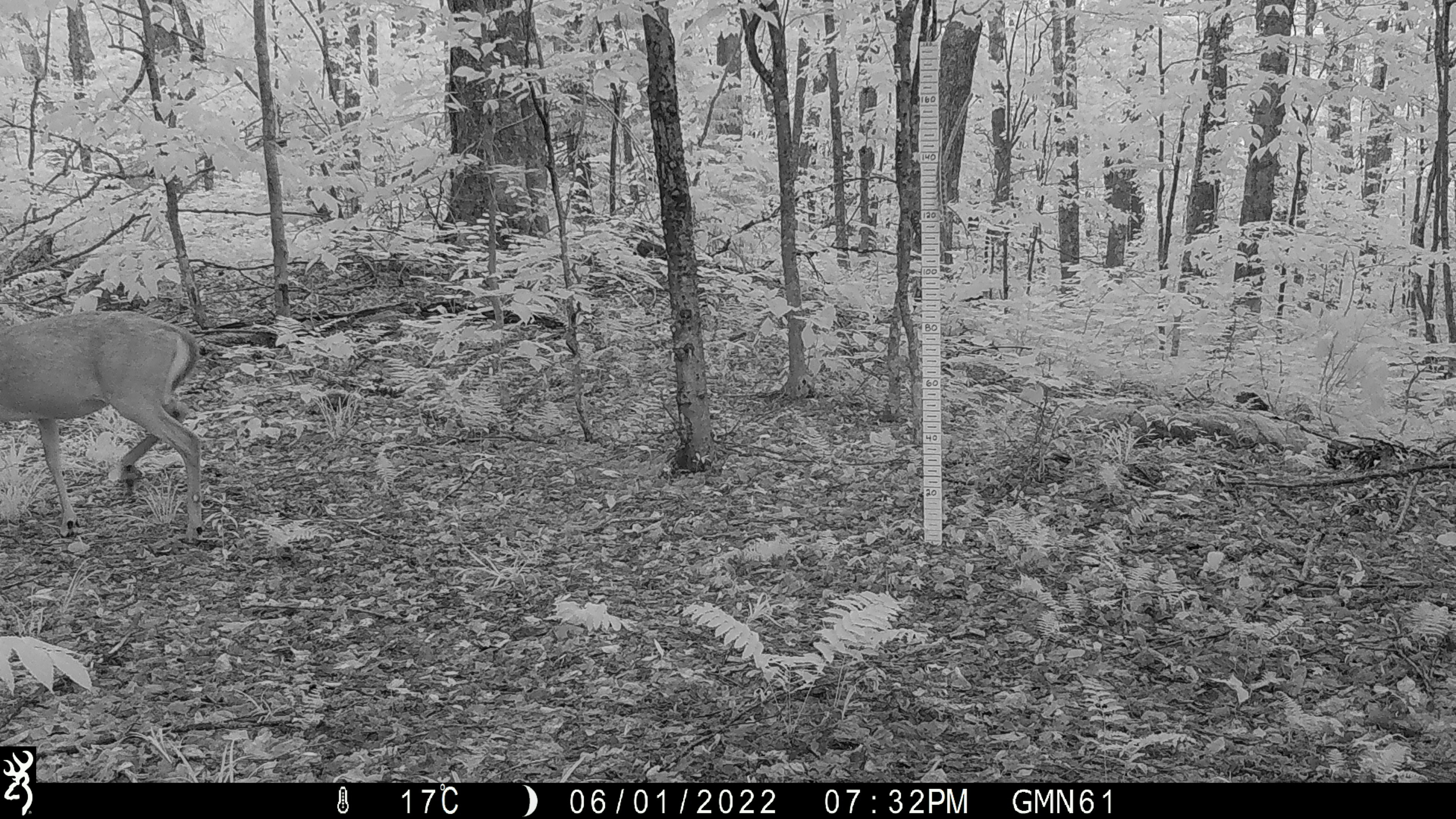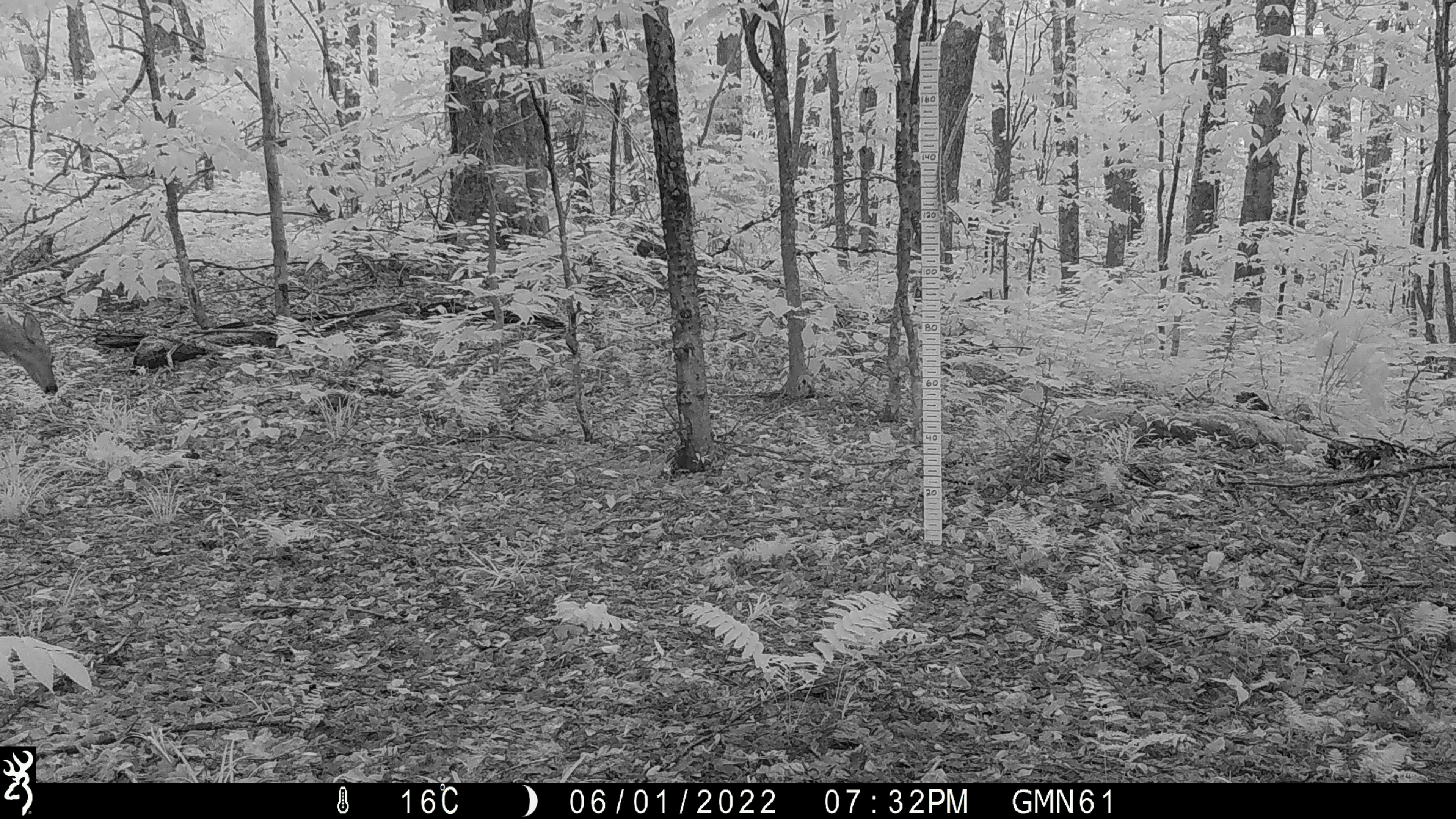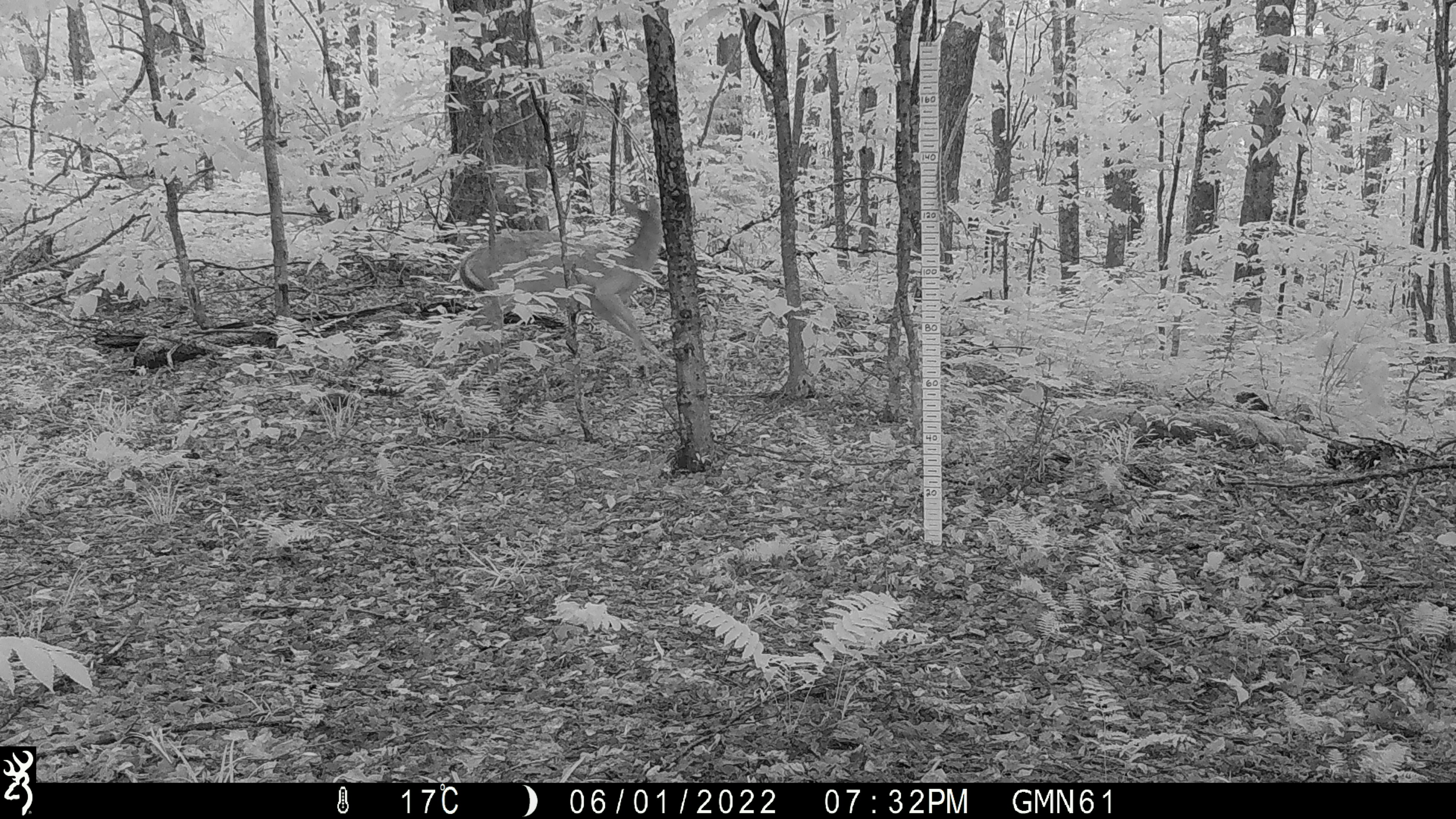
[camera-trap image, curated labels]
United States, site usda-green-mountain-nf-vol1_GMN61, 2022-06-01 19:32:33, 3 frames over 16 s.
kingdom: Animalia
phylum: Chordata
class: Mammalia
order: Artiodactyla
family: Cervidae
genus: Odocoileus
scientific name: Odocoileus virginianus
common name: white-tailed deer